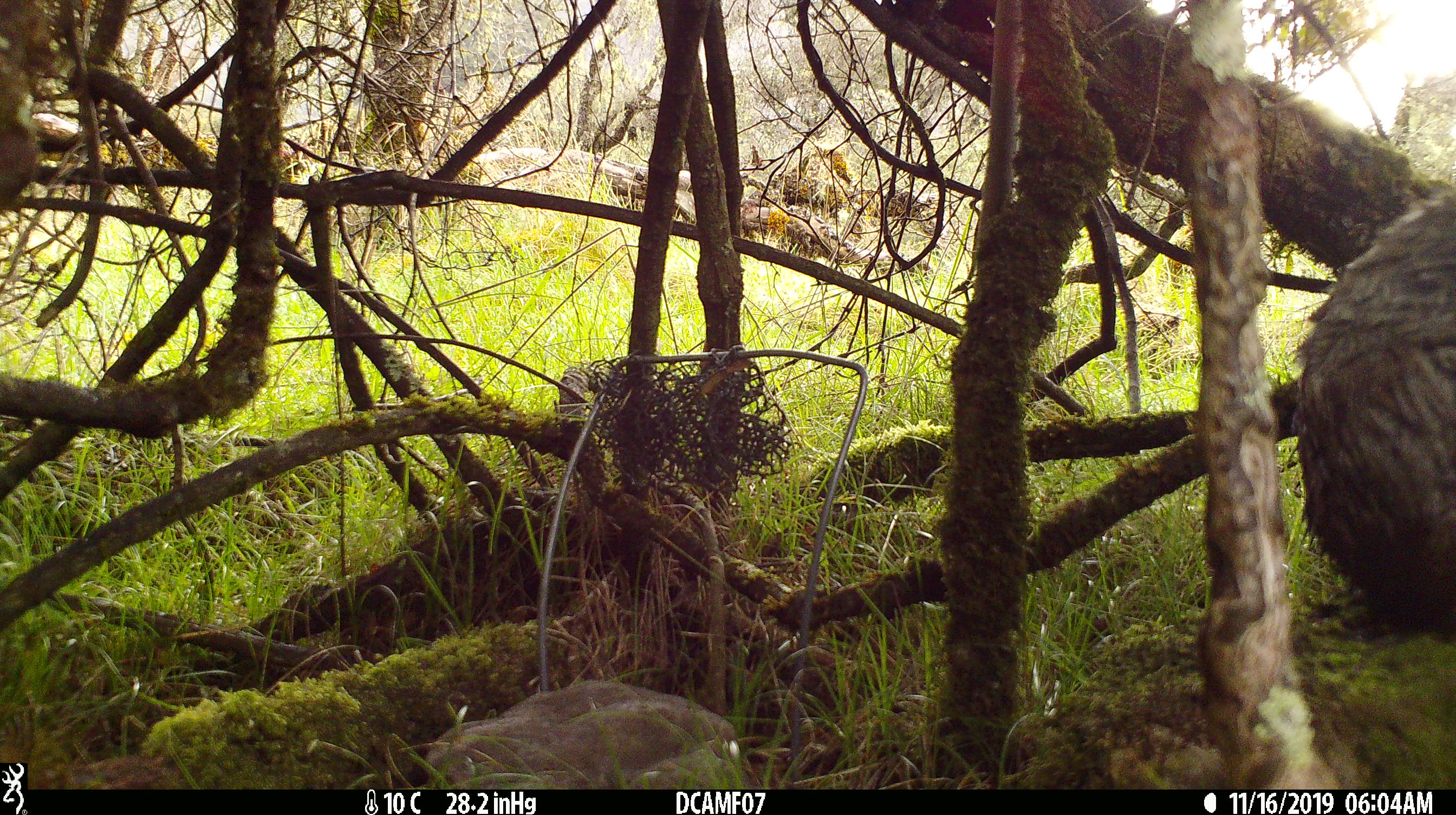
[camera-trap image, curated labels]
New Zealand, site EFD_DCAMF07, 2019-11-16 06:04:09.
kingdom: Animalia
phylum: Chordata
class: Mammalia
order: Lagomorpha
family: Leporidae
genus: Oryctolagus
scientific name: Oryctolagus cuniculus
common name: european rabbit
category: rabbit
Rabbit (european rabbit) (Oryctolagus cuniculus).